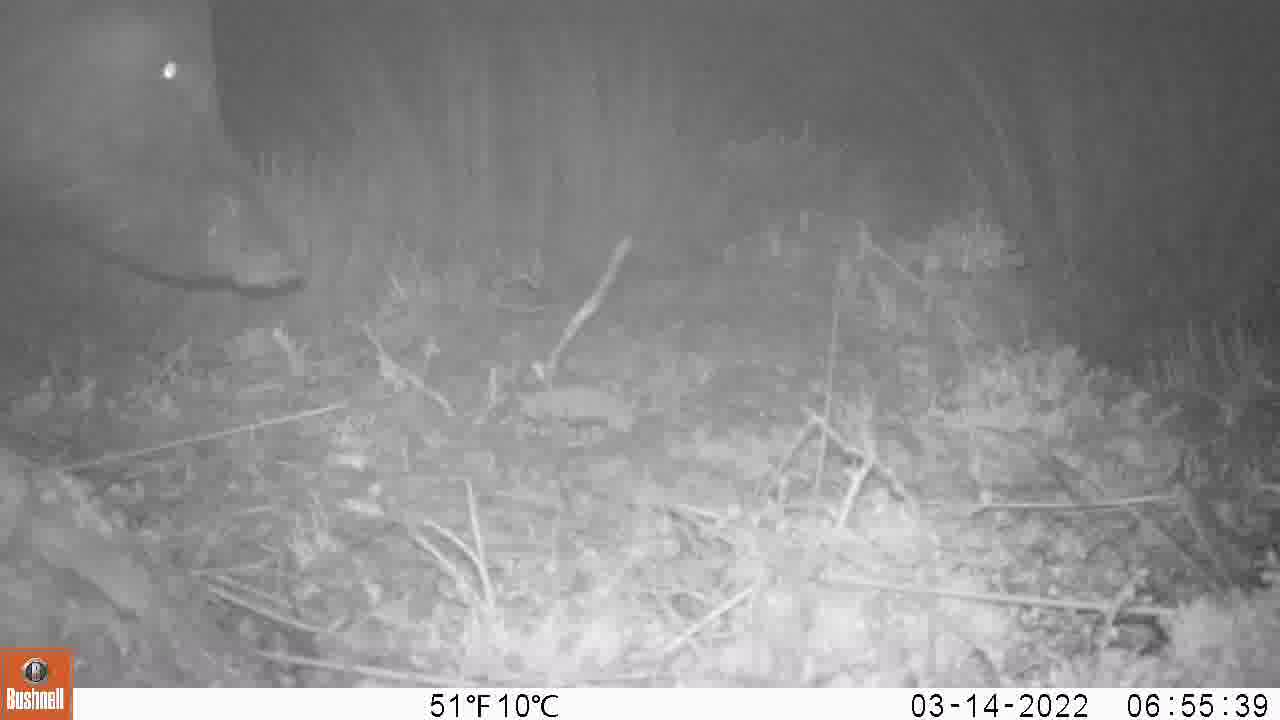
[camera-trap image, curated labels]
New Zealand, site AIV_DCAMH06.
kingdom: Animalia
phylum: Chordata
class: Mammalia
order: Artiodactyla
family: Suidae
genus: Sus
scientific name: Sus scrofa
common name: pig